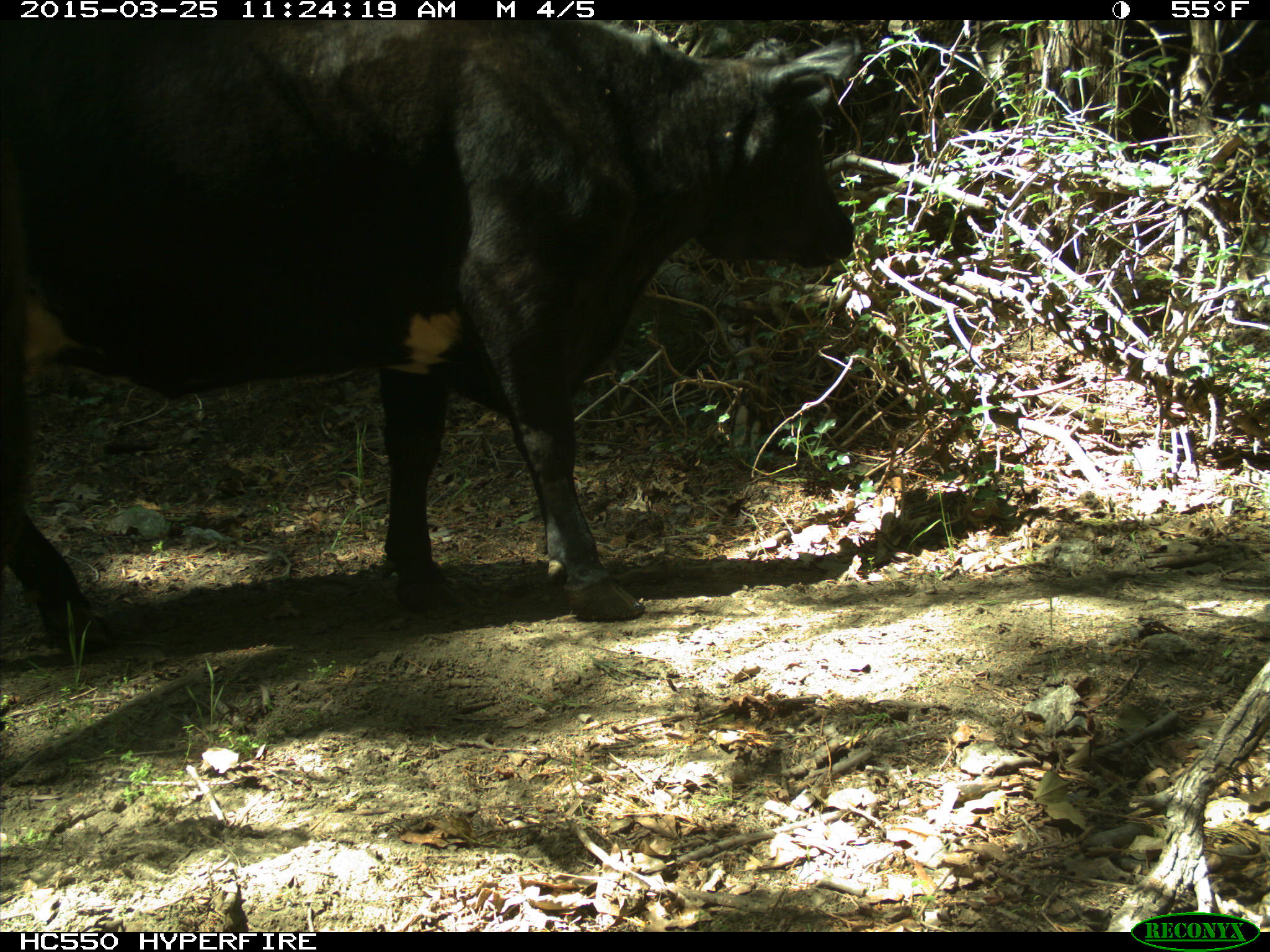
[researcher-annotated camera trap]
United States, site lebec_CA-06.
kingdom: Animalia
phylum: Chordata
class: Mammalia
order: Artiodactyla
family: Bovidae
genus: Bos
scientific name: Bos taurus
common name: domestic cow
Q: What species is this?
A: Bos taurus (domestic cow).